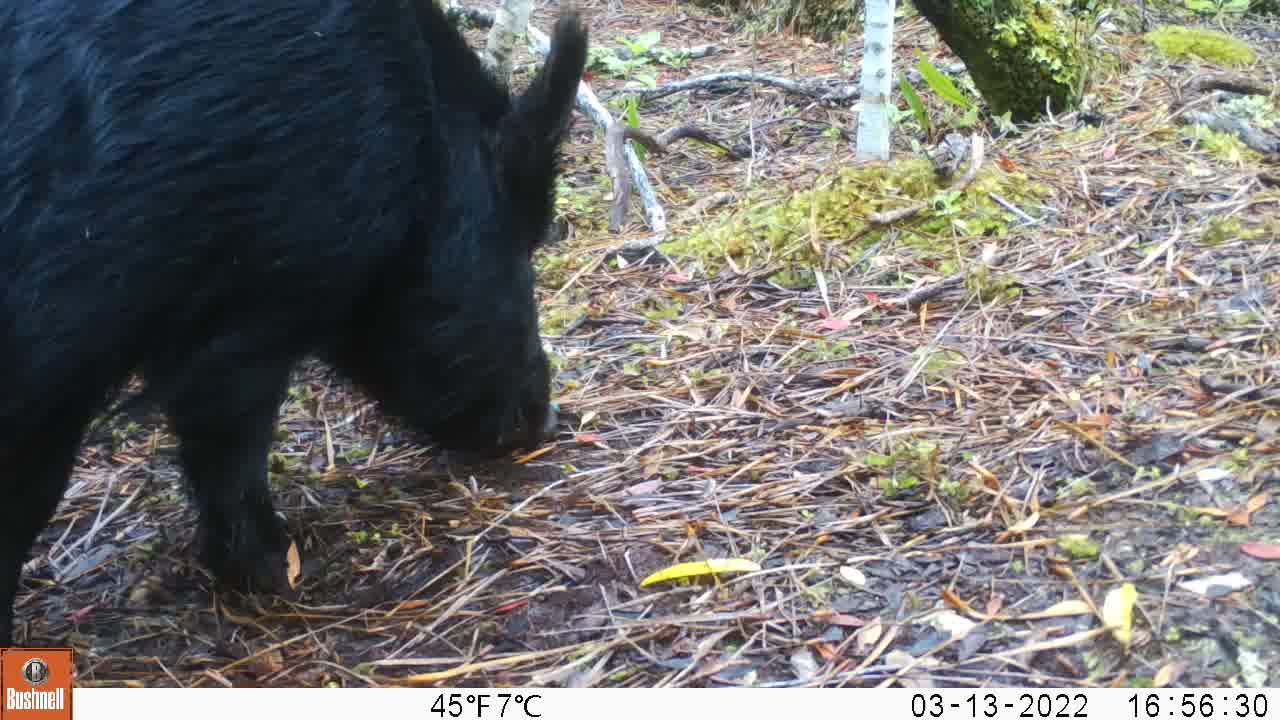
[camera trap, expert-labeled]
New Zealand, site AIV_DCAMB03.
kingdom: Animalia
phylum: Chordata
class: Mammalia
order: Artiodactyla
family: Suidae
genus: Sus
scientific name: Sus scrofa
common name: pig